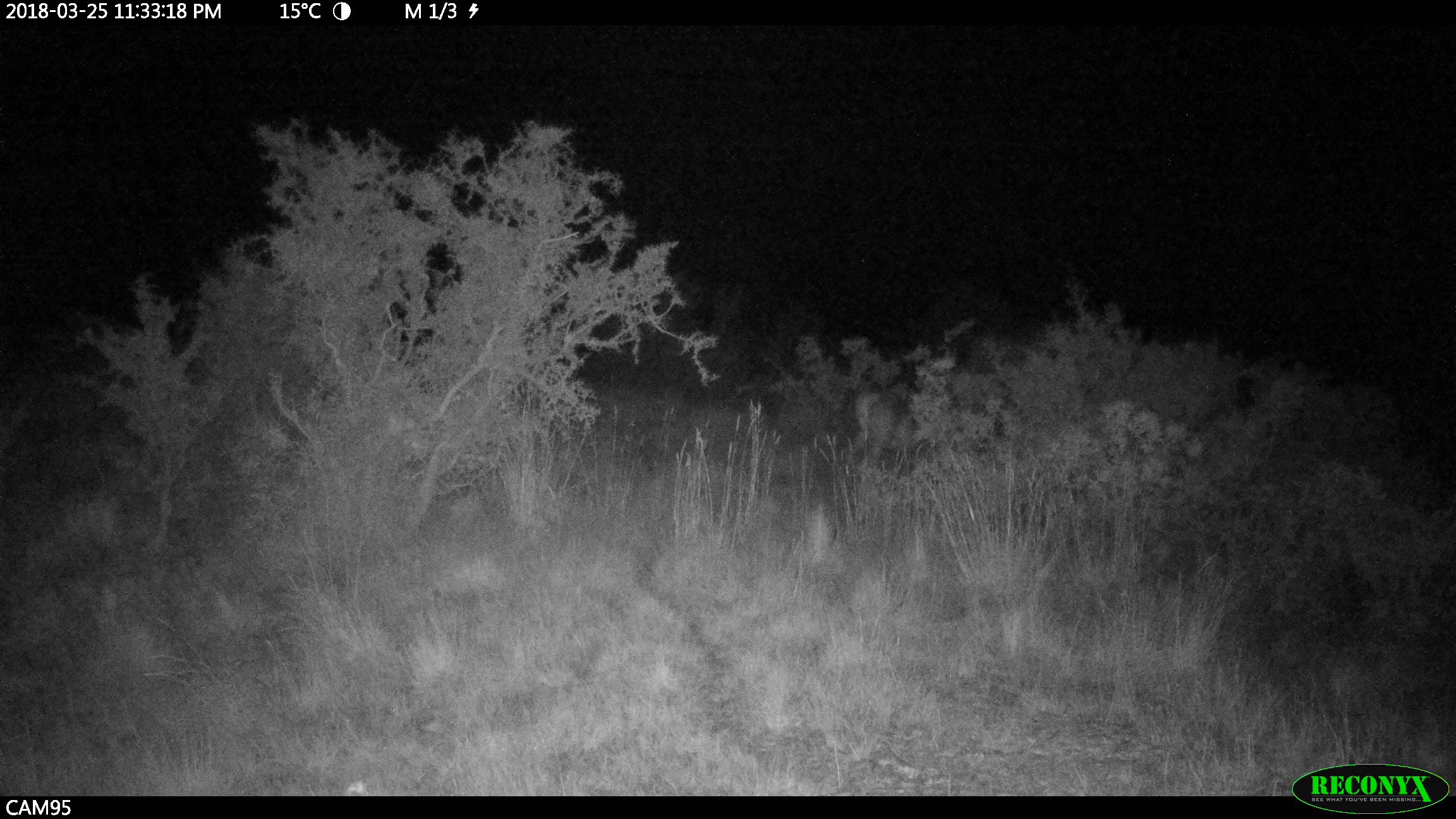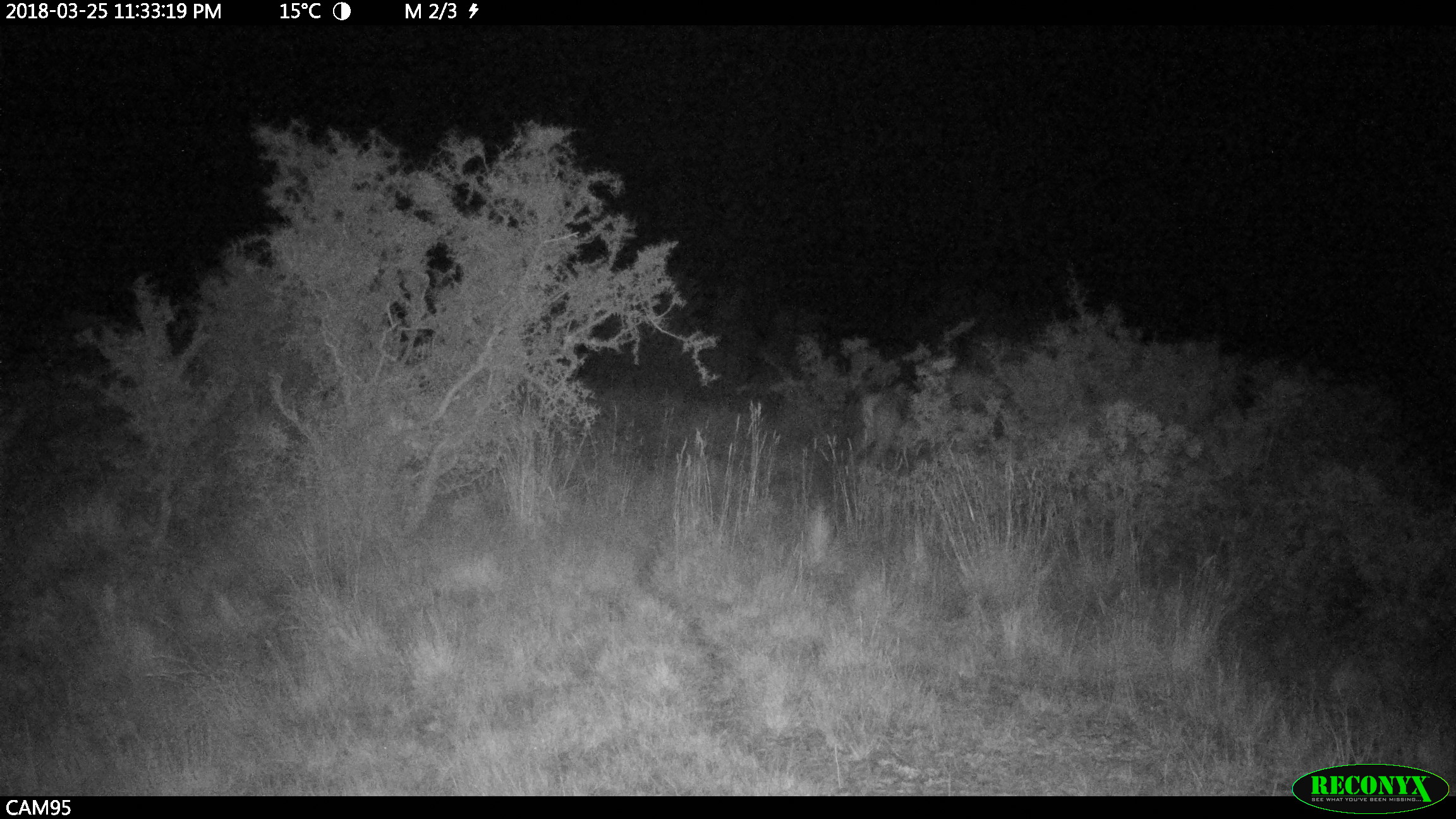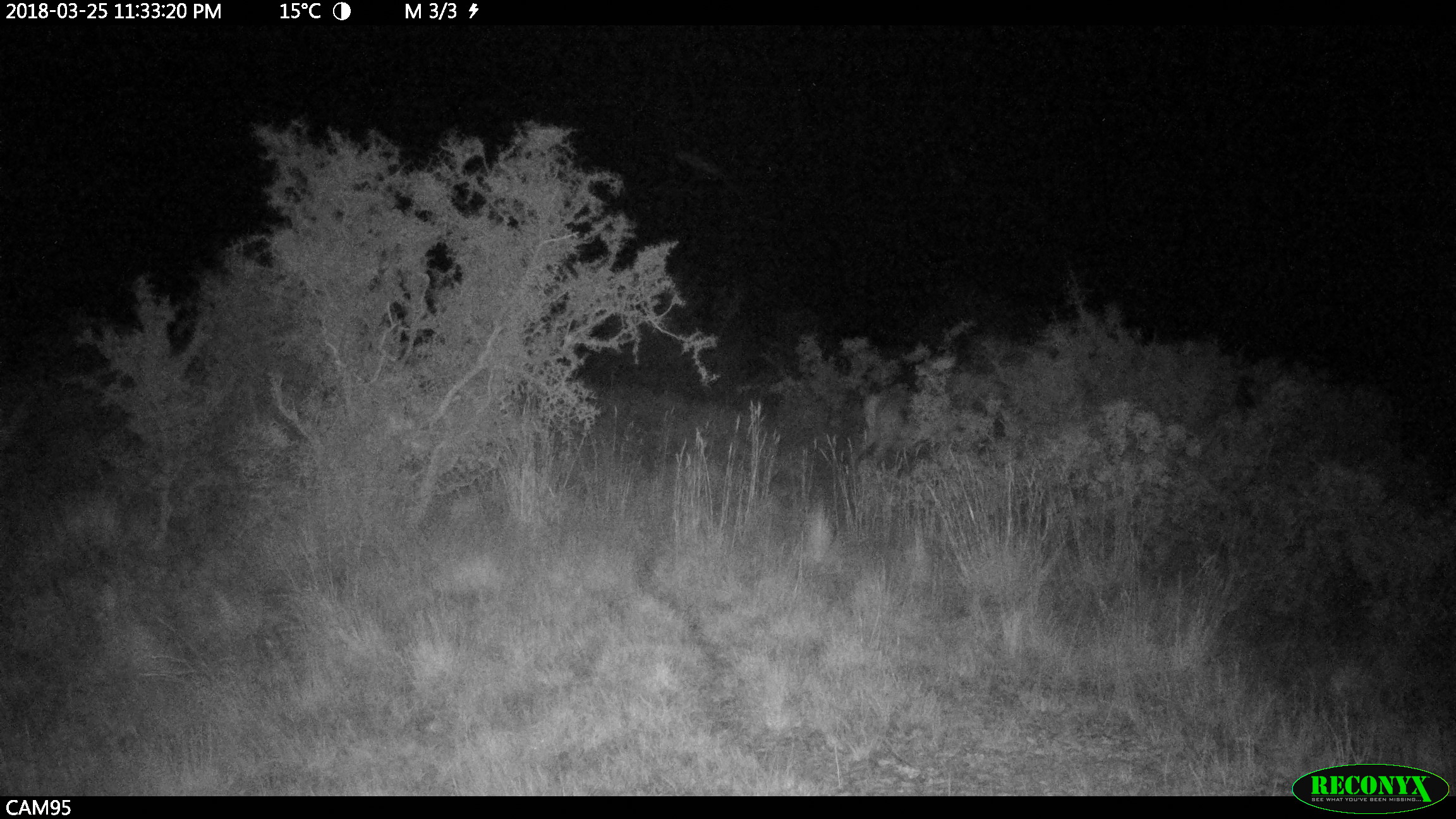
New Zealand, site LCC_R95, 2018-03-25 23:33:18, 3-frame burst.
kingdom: Animalia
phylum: Chordata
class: Mammalia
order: Artiodactyla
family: Cervidae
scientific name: Cervidae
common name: deer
Deer (Cervidae).